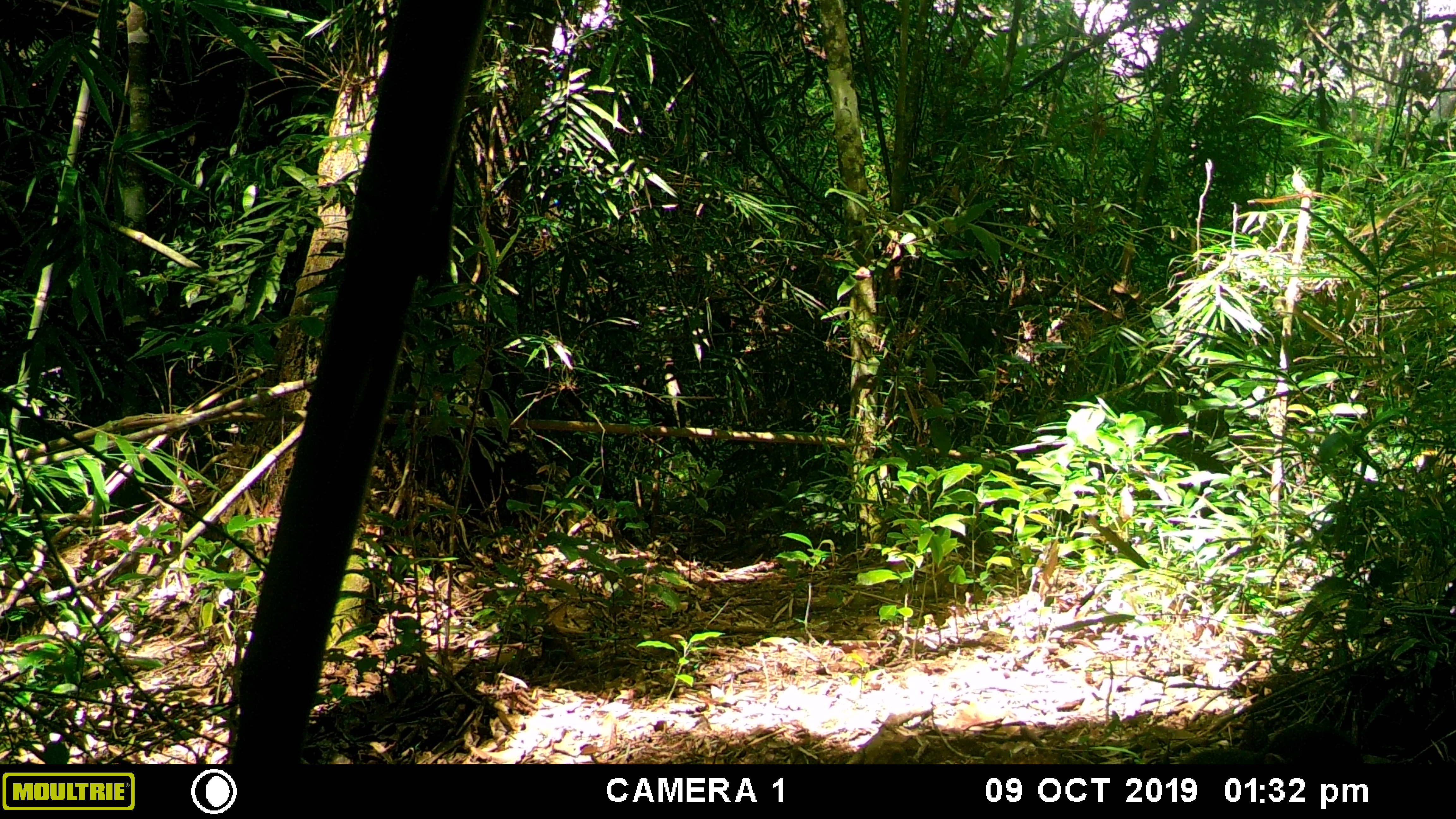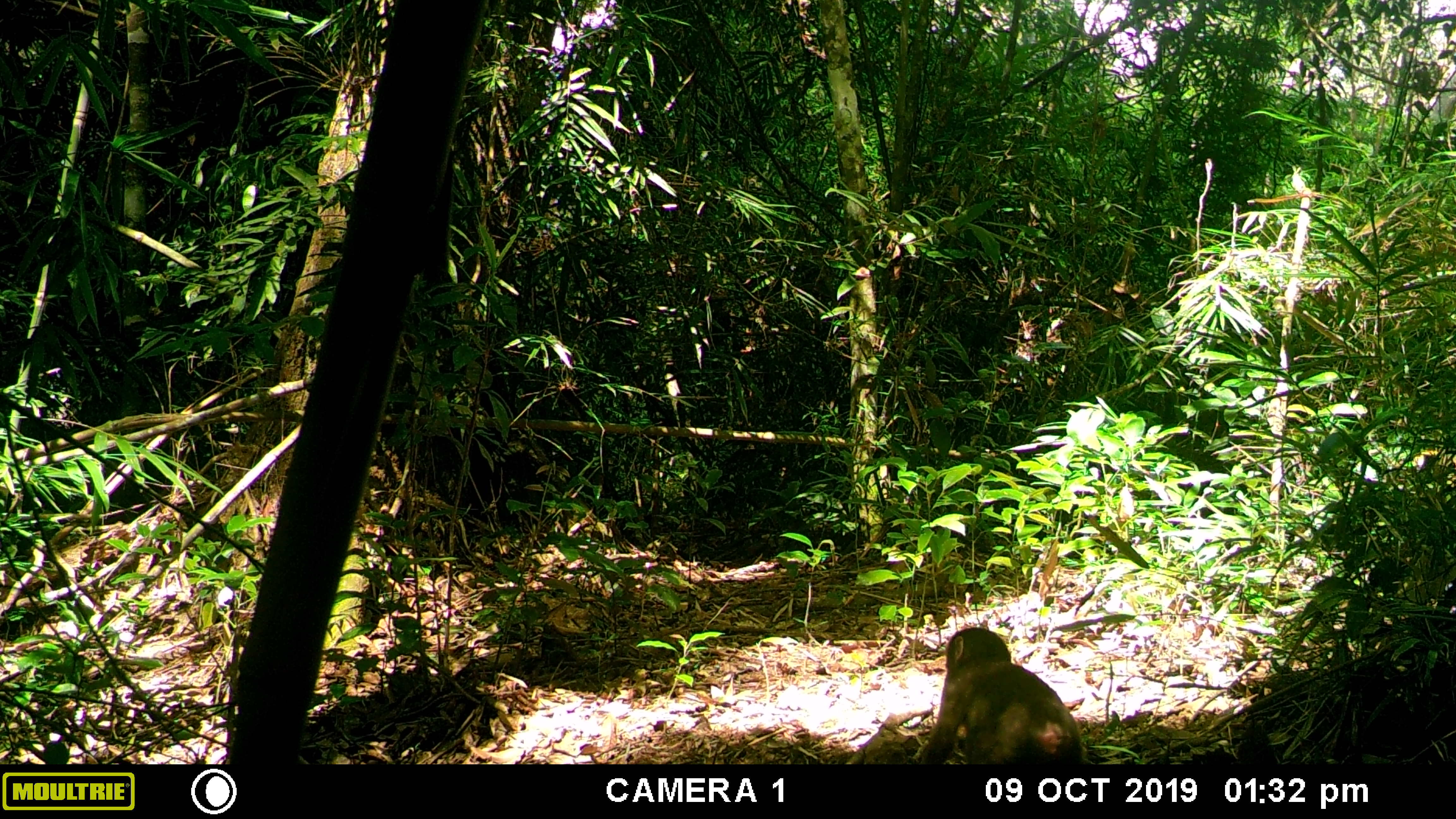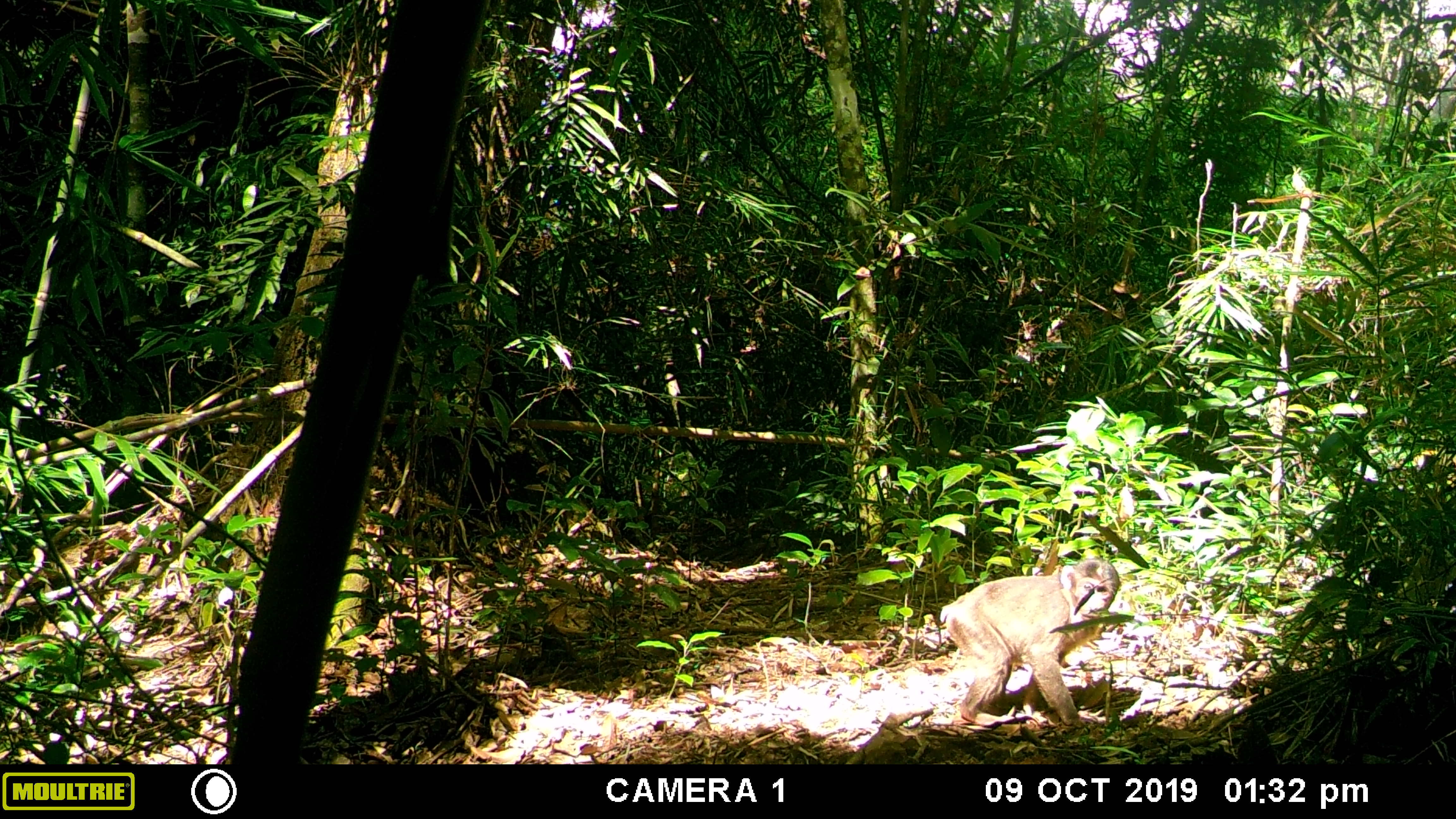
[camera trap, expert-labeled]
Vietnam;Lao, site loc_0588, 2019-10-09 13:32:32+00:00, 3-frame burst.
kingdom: Animalia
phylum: Chordata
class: Mammalia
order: Primates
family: Cercopithecidae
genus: Macaca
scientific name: Macaca arctoides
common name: stump-tailed macaque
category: stump tailed macaque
Stump tailed macaque (stump-tailed macaque) (Macaca arctoides). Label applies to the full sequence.